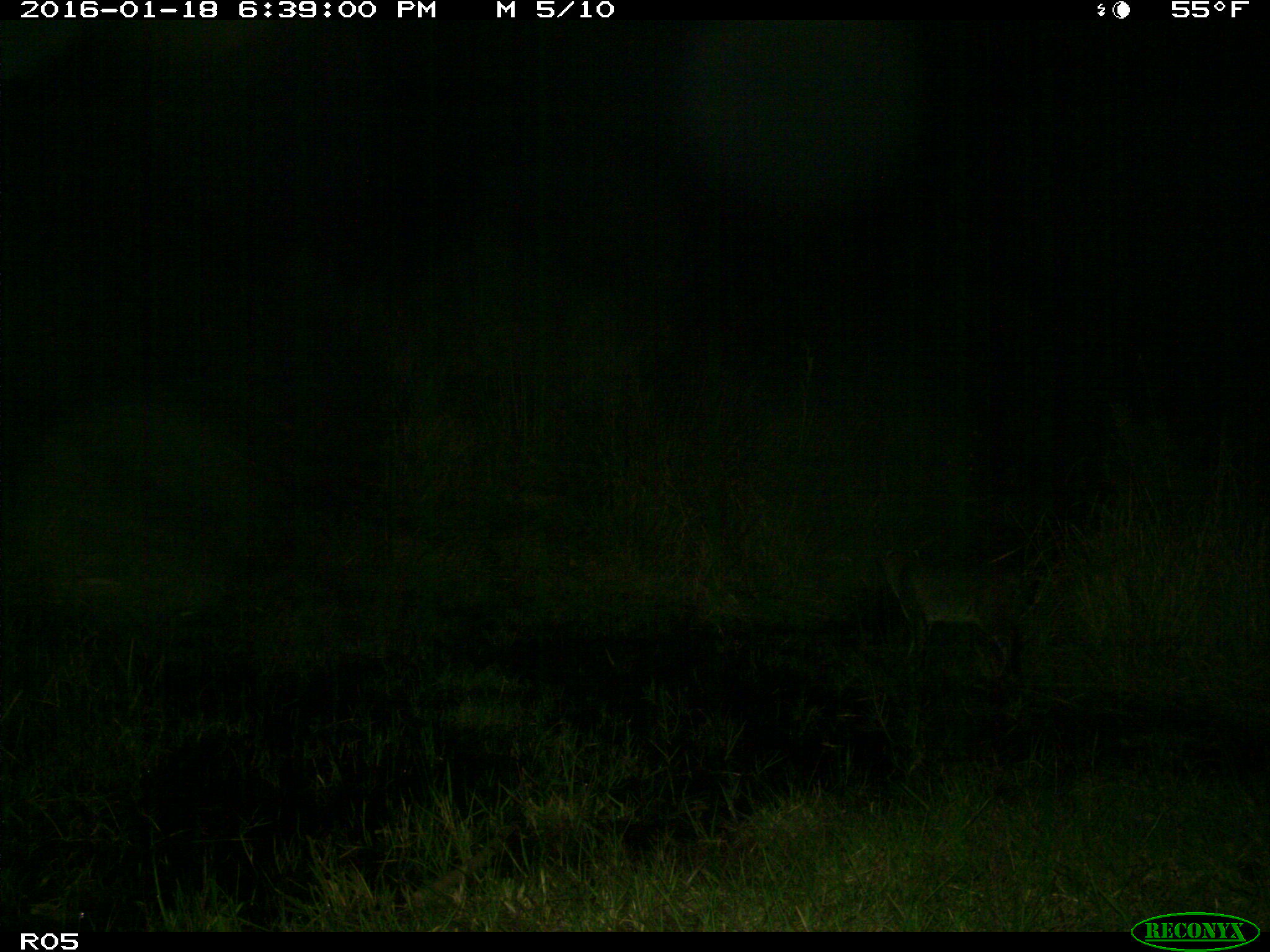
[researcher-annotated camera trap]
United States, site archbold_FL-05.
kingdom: Animalia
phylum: Chordata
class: Mammalia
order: Carnivora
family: Felidae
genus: Lynx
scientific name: Lynx rufus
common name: bobcat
Lynx rufus (bobcat).